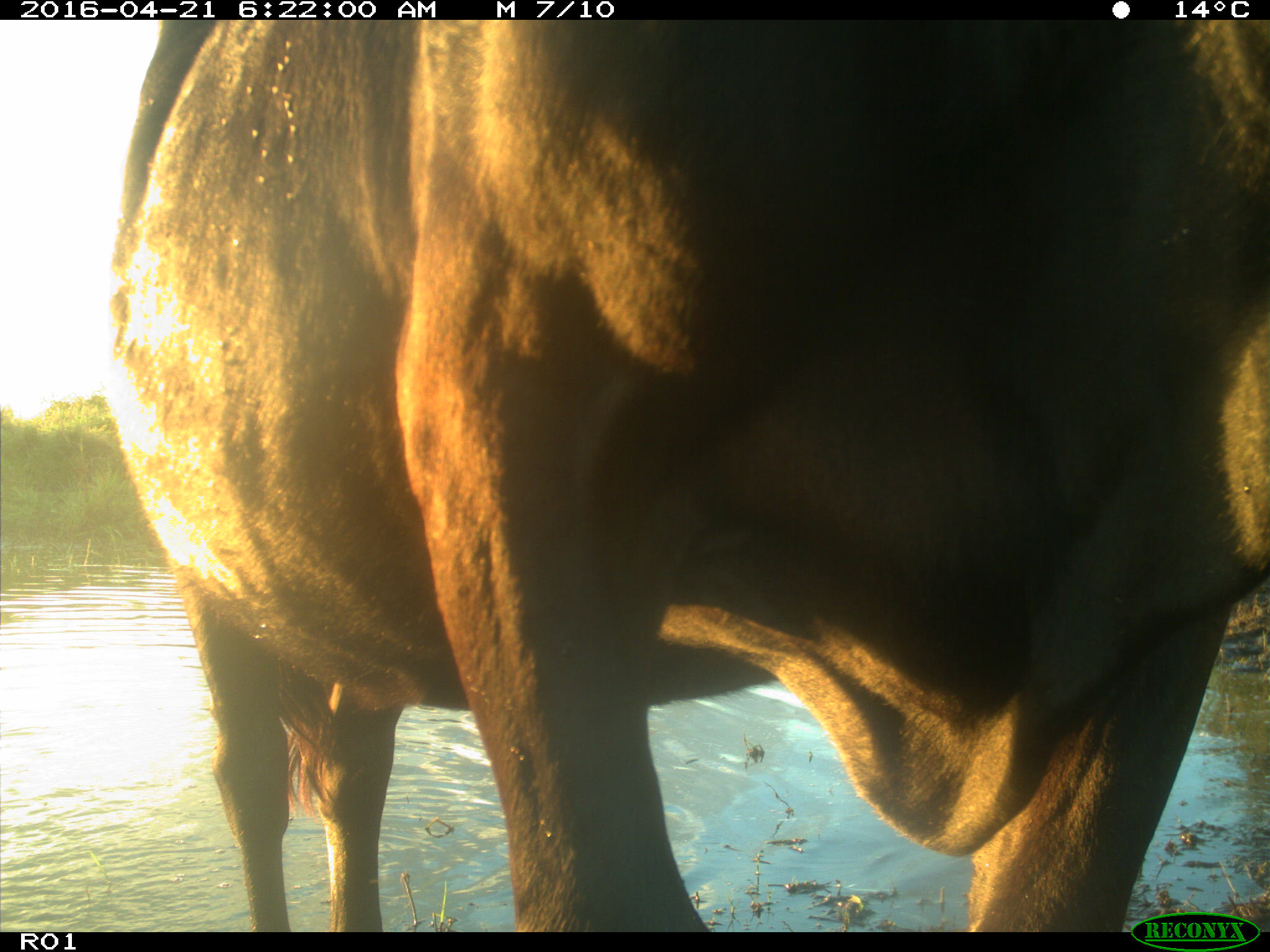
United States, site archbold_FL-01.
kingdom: Animalia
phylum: Chordata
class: Mammalia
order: Artiodactyla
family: Bovidae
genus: Bos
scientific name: Bos taurus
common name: domestic cow